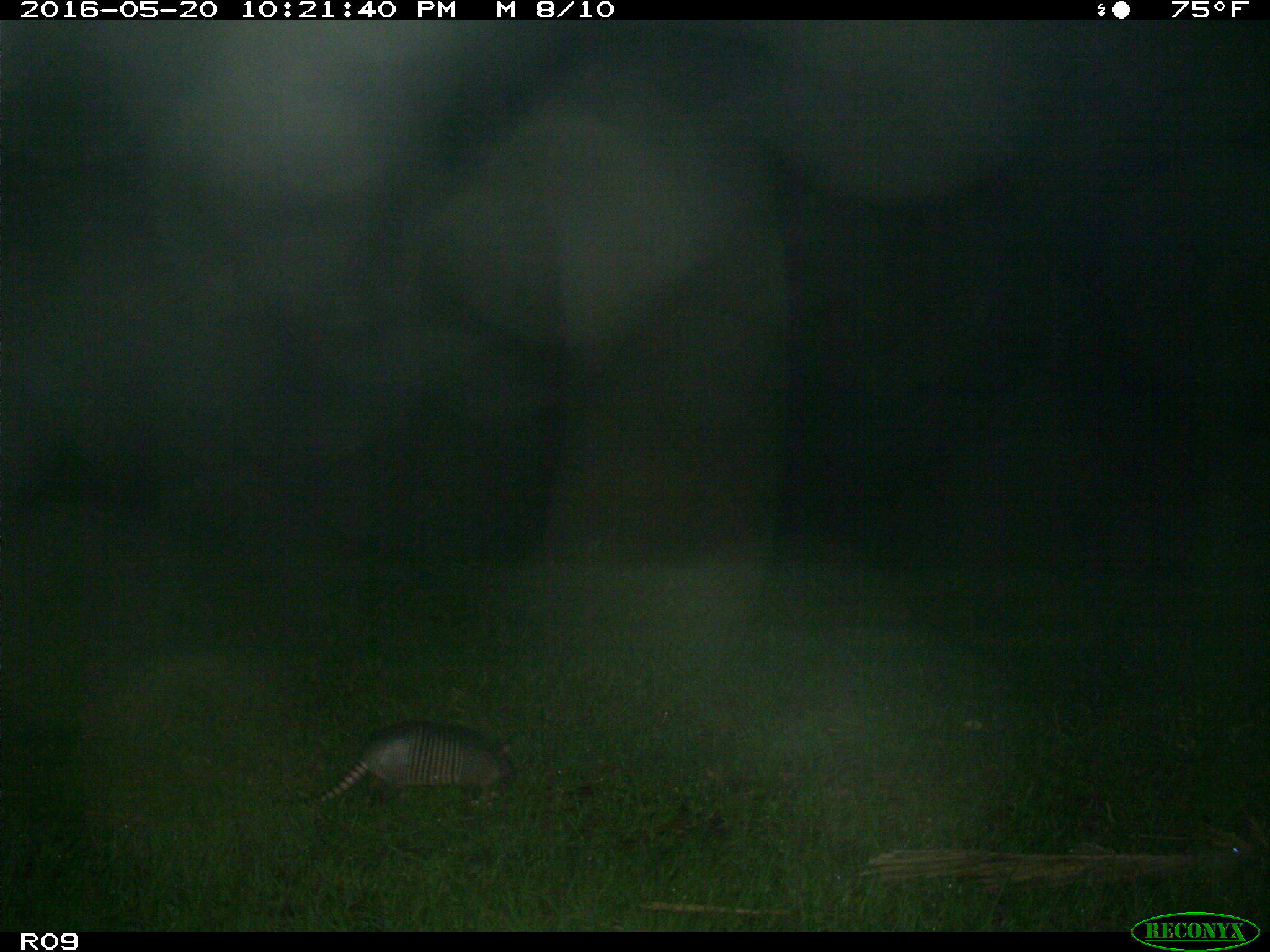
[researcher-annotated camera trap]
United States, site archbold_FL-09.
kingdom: Animalia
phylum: Chordata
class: Mammalia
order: Cingulata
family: Dasypodidae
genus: Dasypus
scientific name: Dasypus novemcinctus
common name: nine-banded armadillo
Dasypus novemcinctus (nine-banded armadillo).